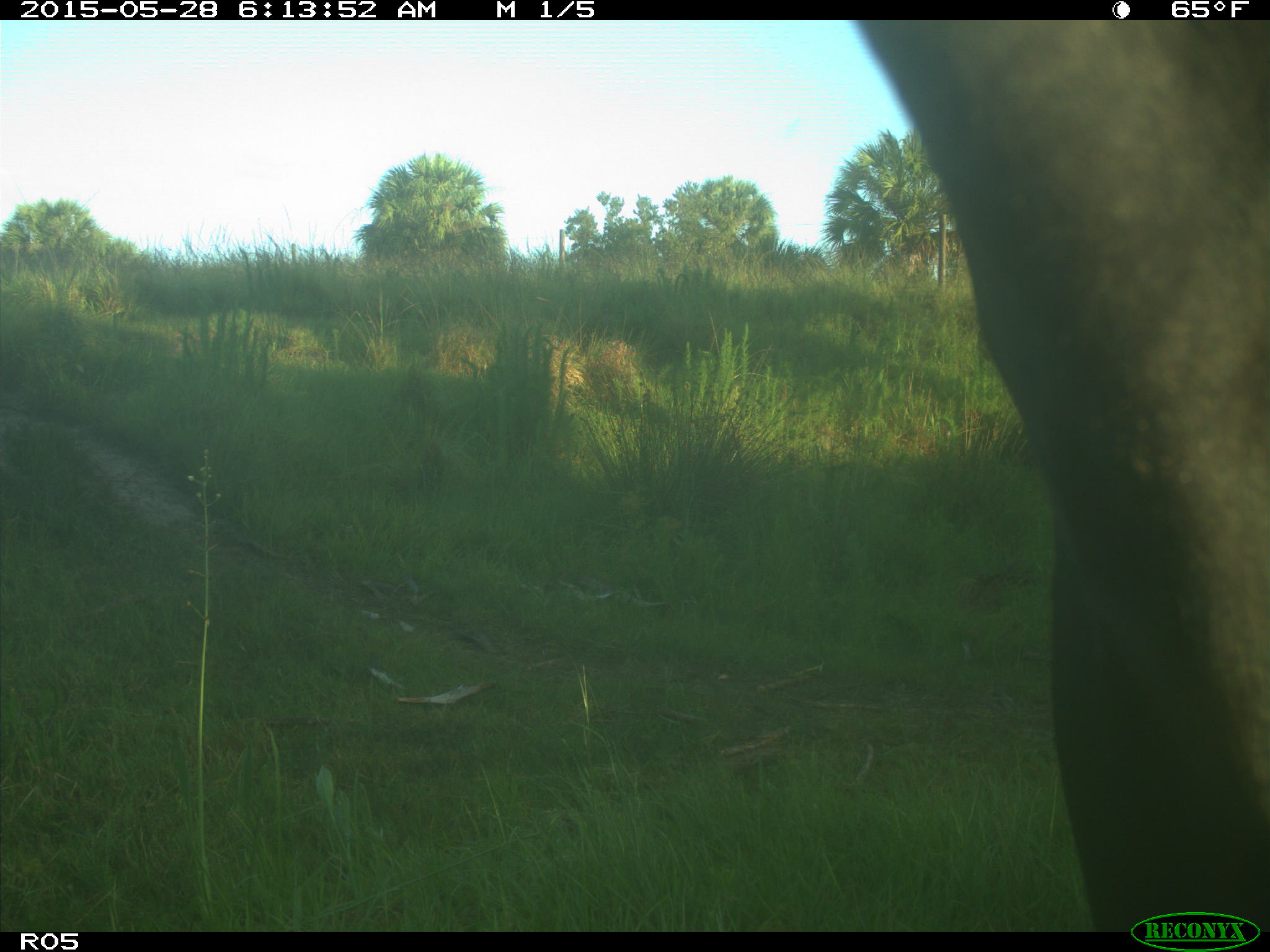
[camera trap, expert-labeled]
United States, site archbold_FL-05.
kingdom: Animalia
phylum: Chordata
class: Mammalia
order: Artiodactyla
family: Bovidae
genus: Bos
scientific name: Bos taurus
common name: domestic cow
Bos taurus (domestic cow).